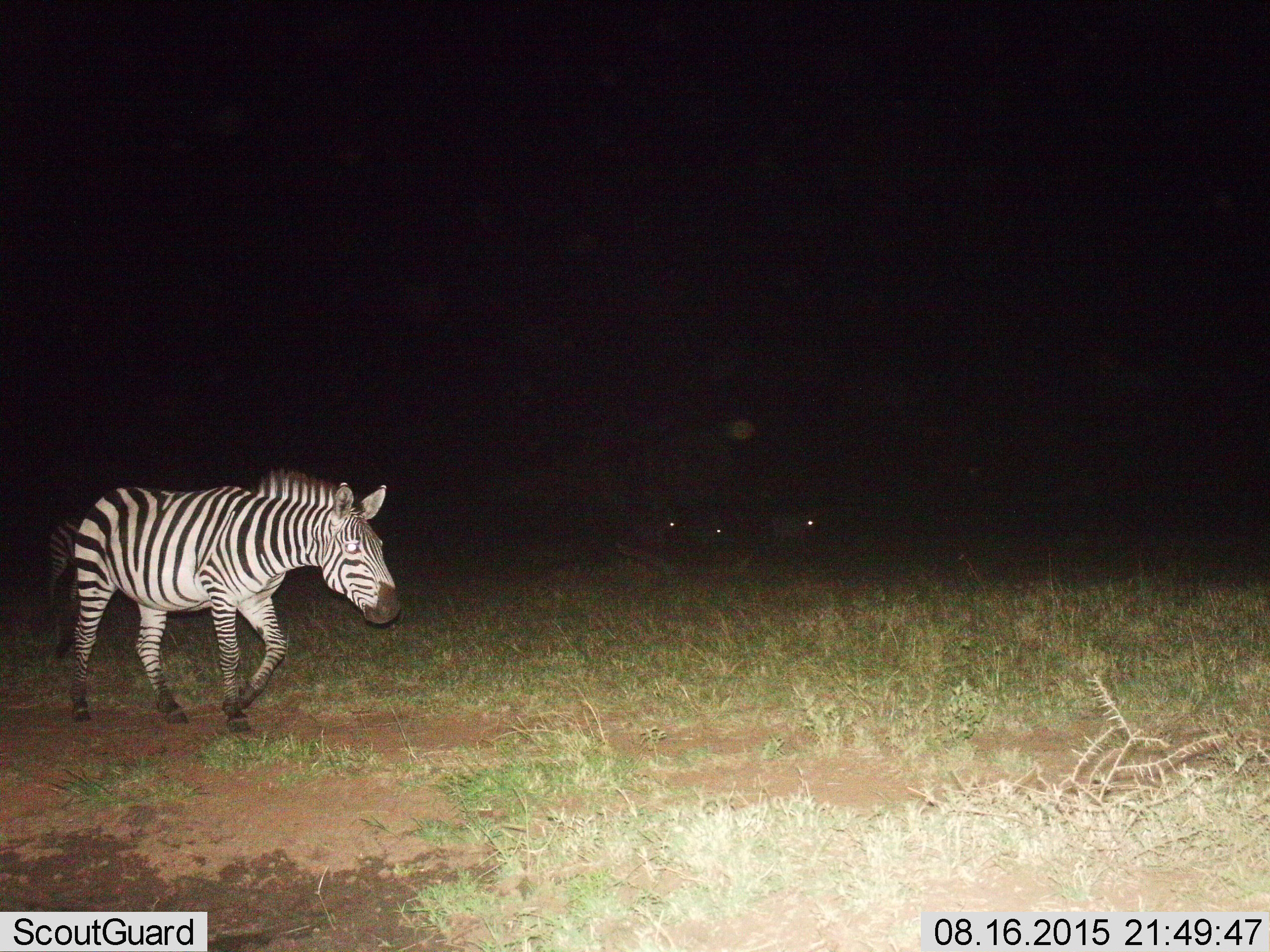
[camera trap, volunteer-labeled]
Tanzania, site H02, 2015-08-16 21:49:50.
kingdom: Animalia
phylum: Chordata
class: Mammalia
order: Perissodactyla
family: Equidae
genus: Equus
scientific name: Equus quagga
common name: plains zebra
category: zebra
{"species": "zebra (plains zebra) (Equus quagga)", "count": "2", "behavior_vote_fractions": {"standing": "30%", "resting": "0%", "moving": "70%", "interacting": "0%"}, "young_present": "0%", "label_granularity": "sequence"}